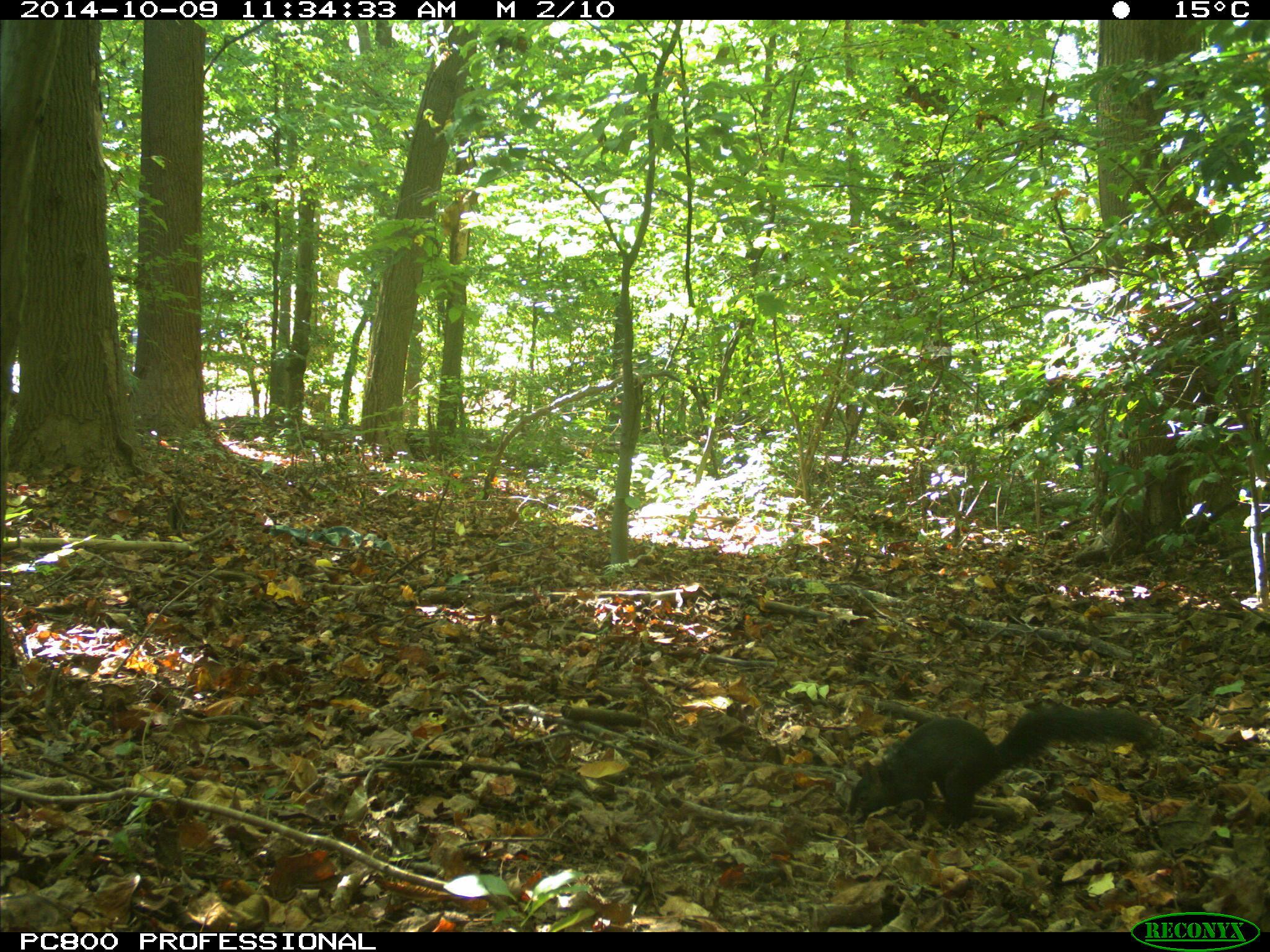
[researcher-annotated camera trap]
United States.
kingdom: Animalia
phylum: Chordata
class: Mammalia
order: Rodentia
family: Sciuridae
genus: Sciurus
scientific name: Sciurus carolinensis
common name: eastern gray squirrel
Eastern Gray Squirrel (Sciurus carolinensis).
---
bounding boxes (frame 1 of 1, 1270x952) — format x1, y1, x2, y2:
Eastern Gray Squirrel: 842, 688, 1161, 823